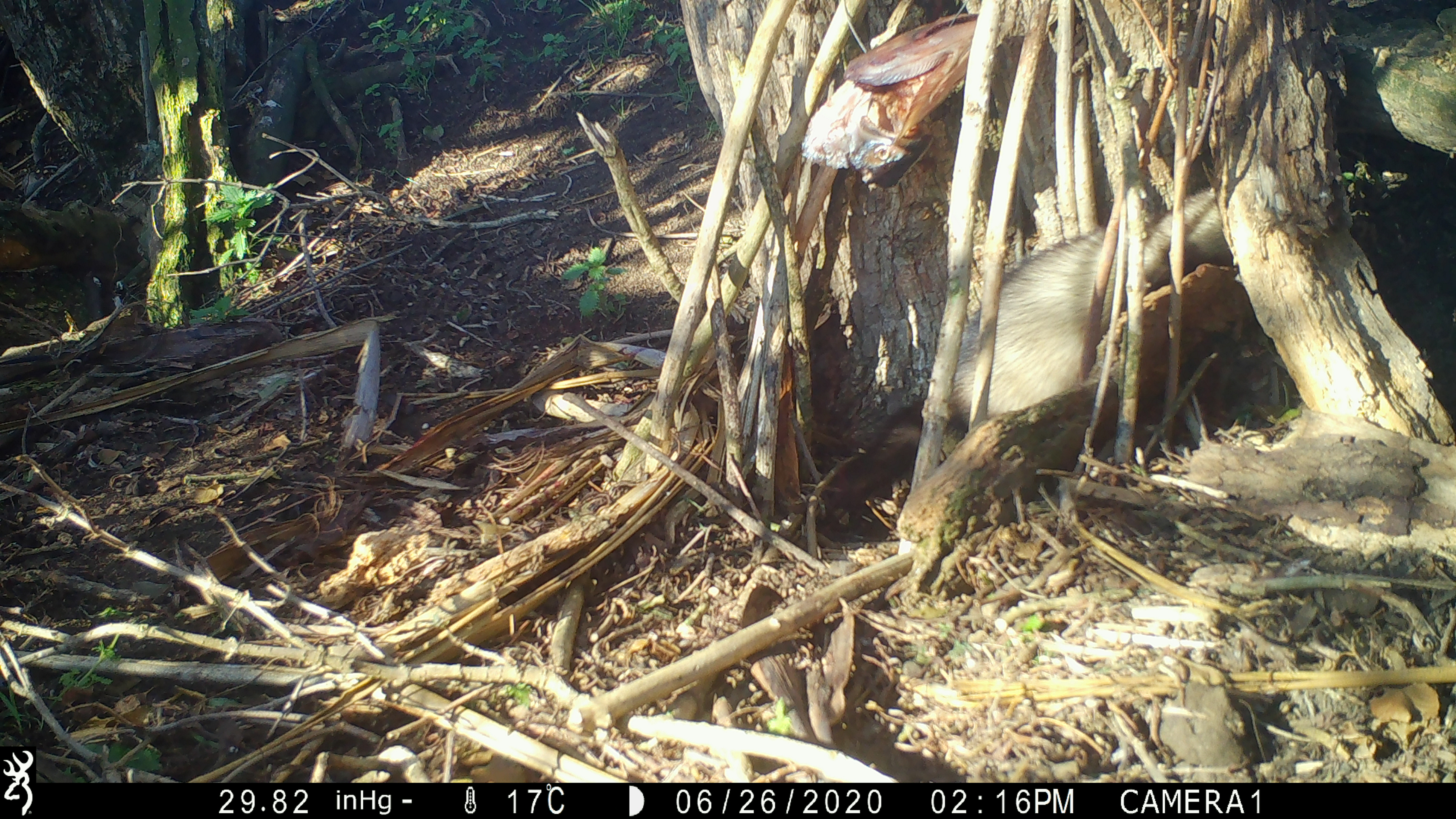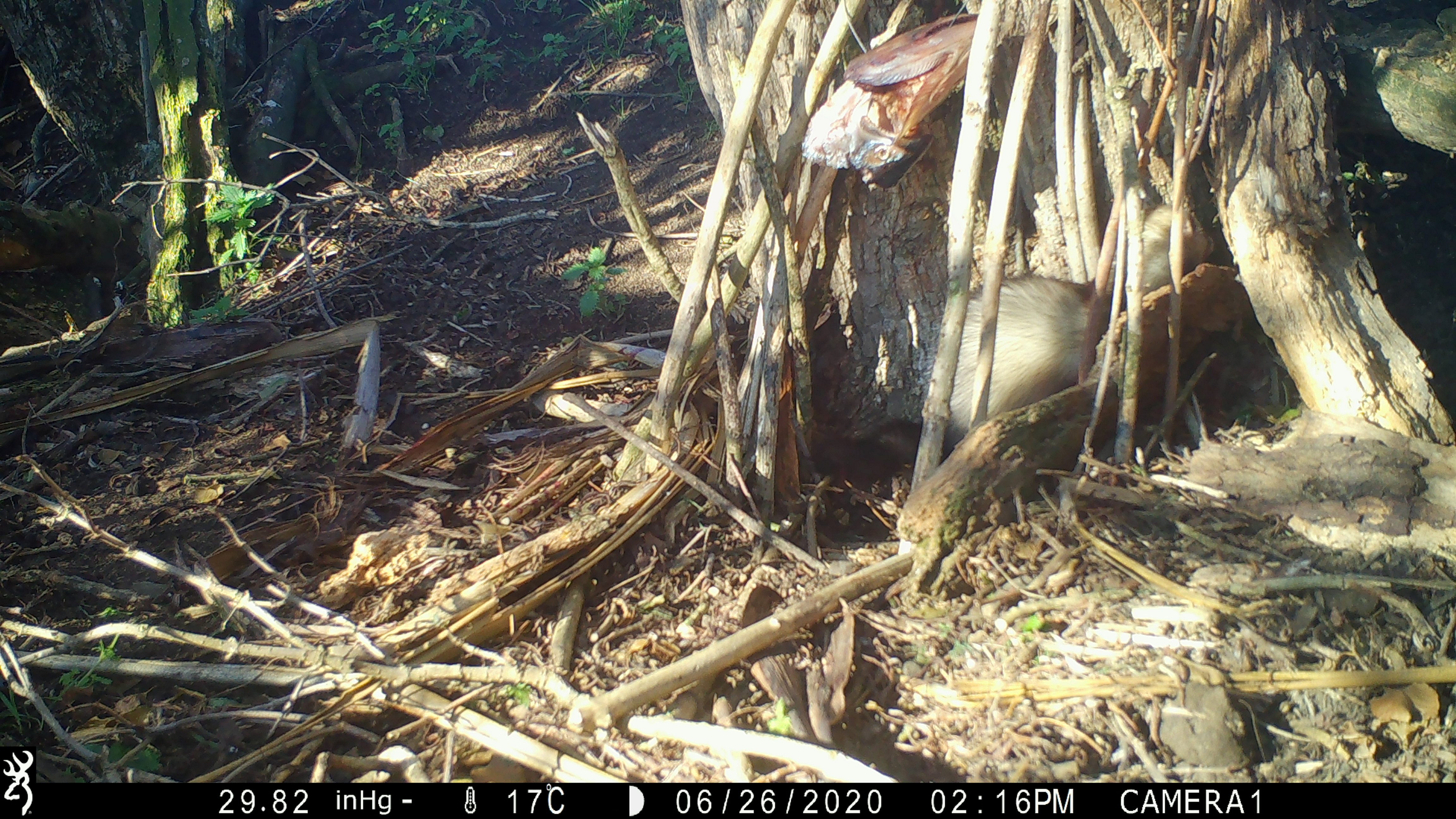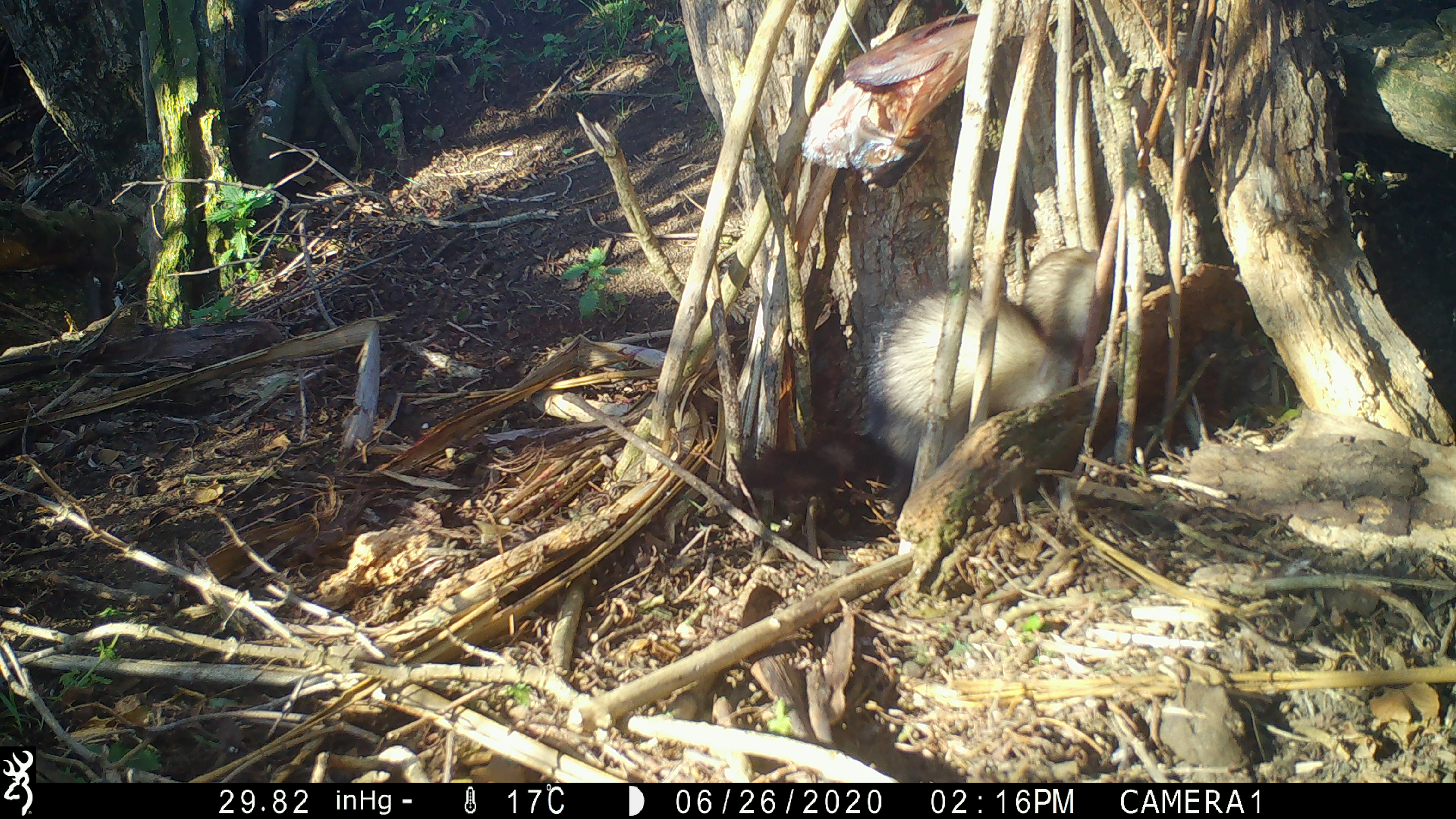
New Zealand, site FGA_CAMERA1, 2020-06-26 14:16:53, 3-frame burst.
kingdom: Animalia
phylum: Chordata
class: Mammalia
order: Carnivora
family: Mustelidae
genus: Mustela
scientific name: Mustela furo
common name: ferret